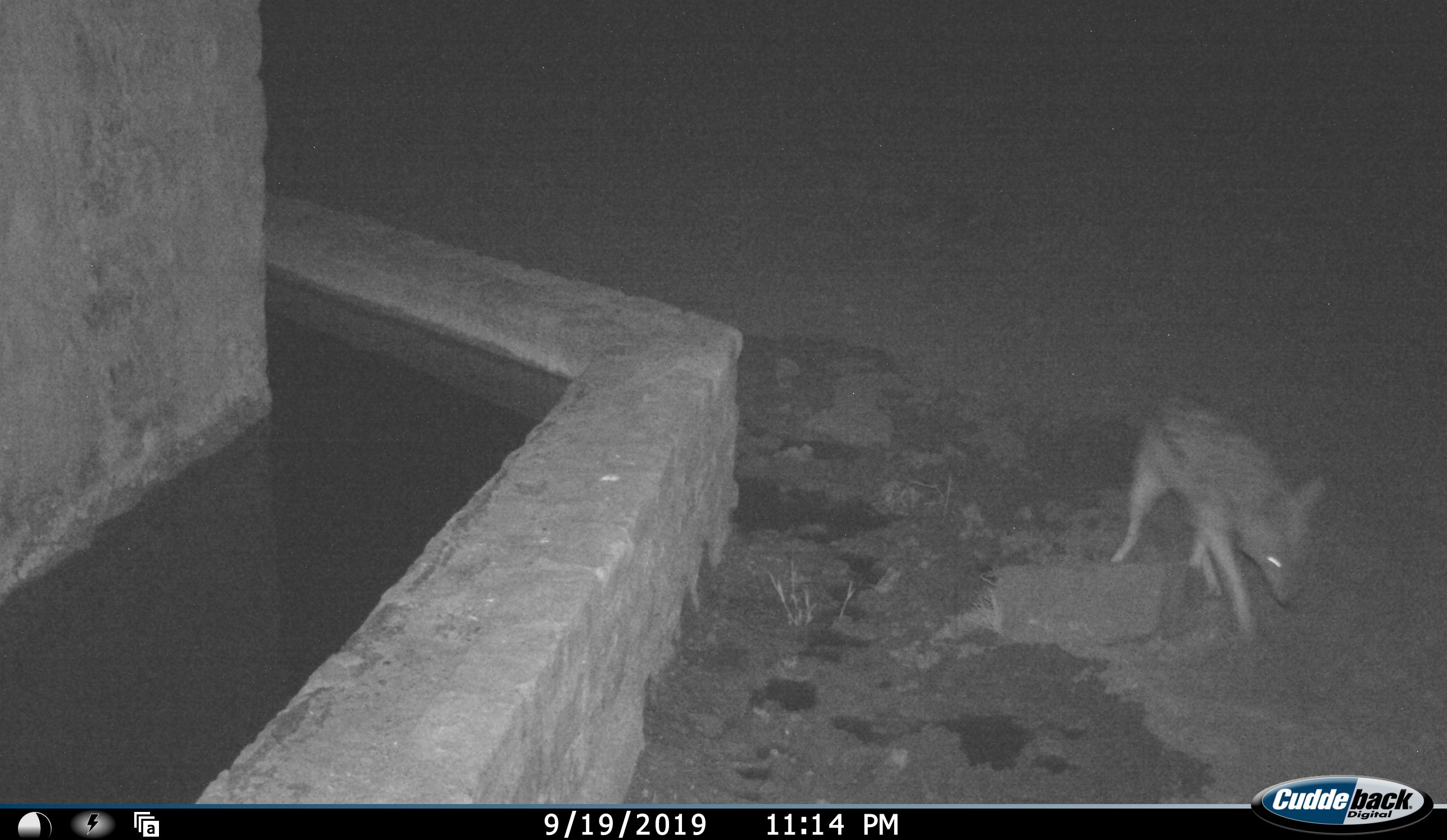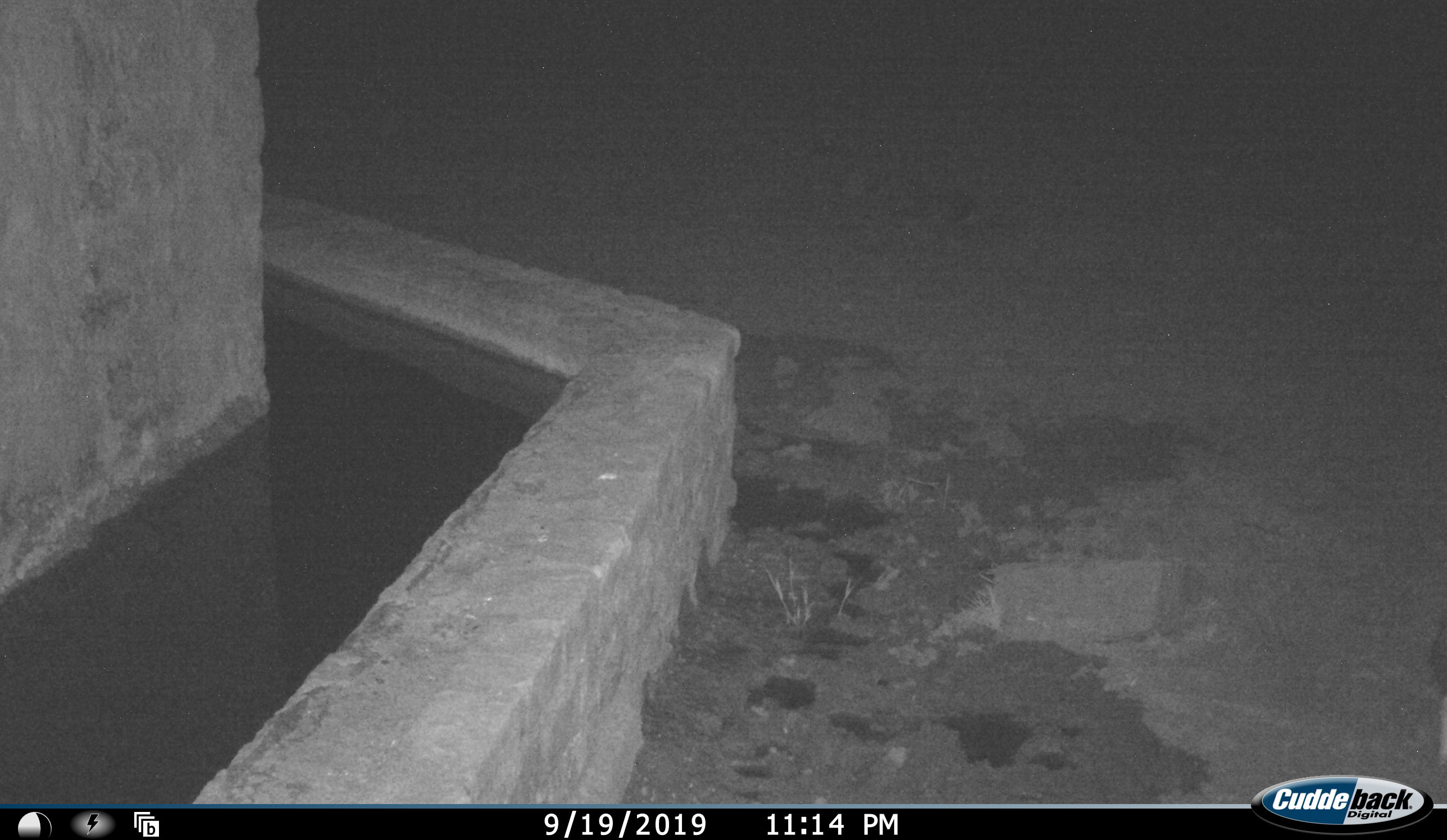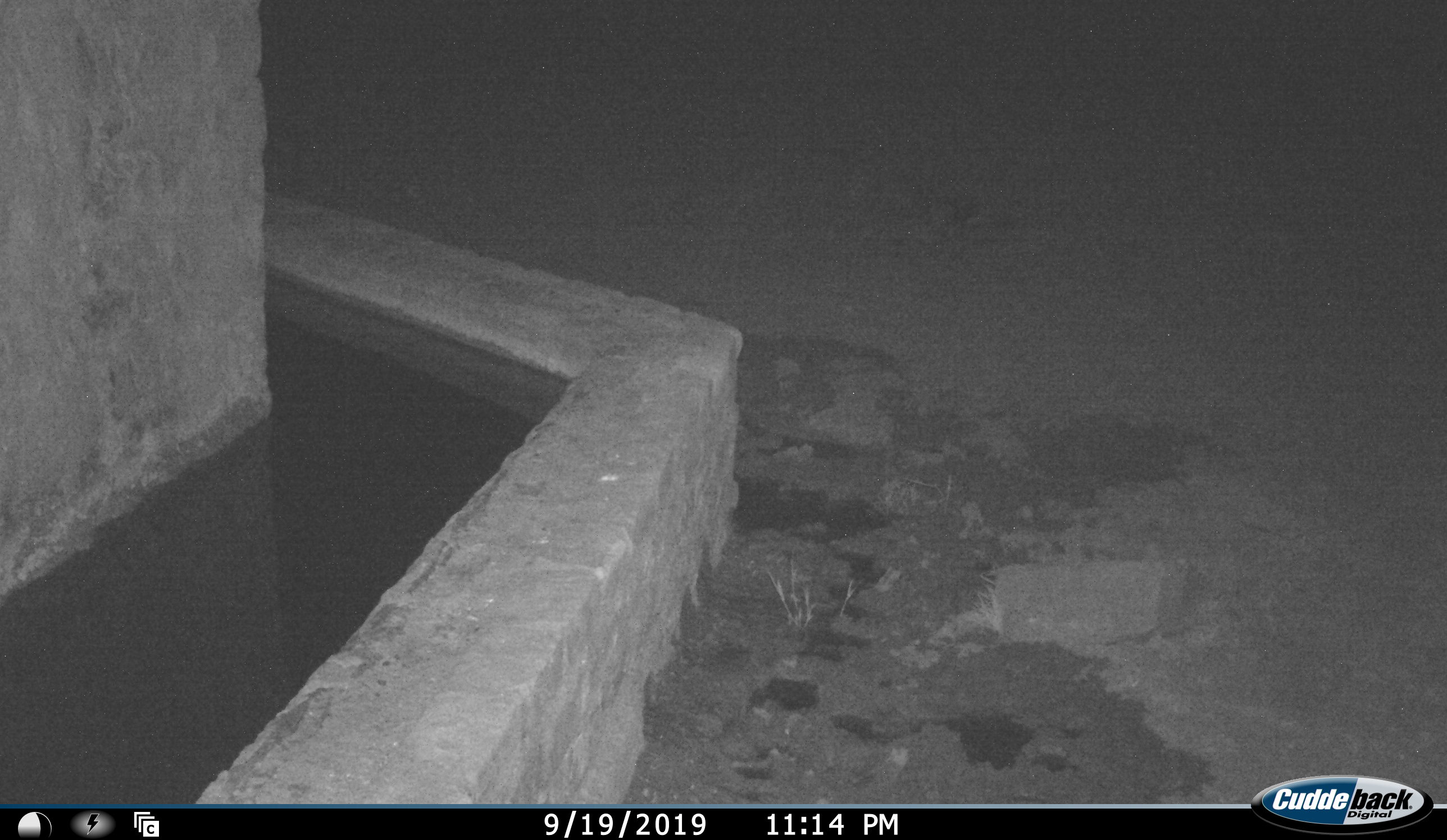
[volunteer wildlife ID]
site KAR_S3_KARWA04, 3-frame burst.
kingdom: Animalia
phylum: Chordata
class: Mammalia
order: Carnivora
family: Canidae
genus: Lupulella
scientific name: Lupulella mesomelas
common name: black-backed jackal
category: jackalblackbacked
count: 1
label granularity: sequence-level